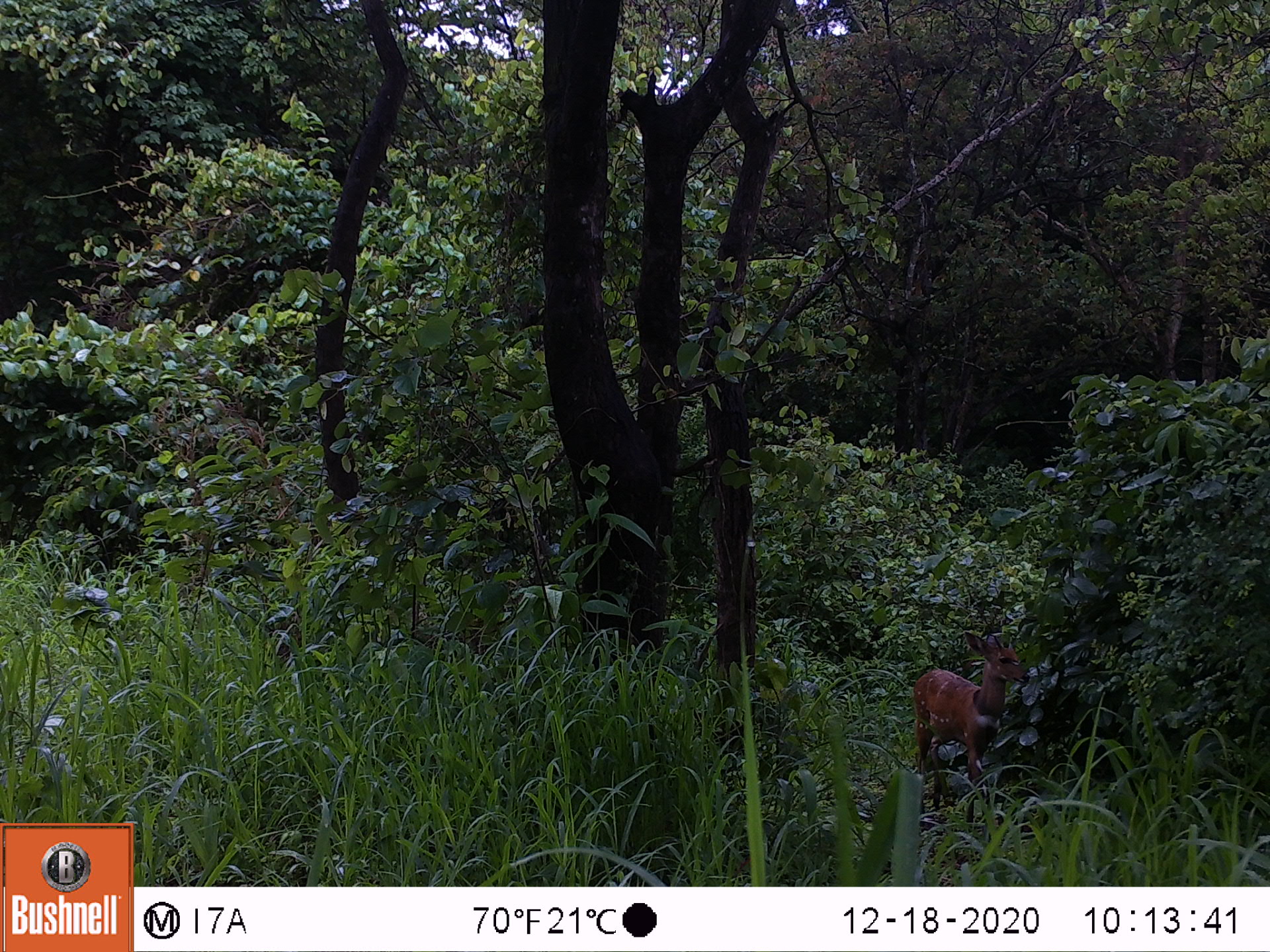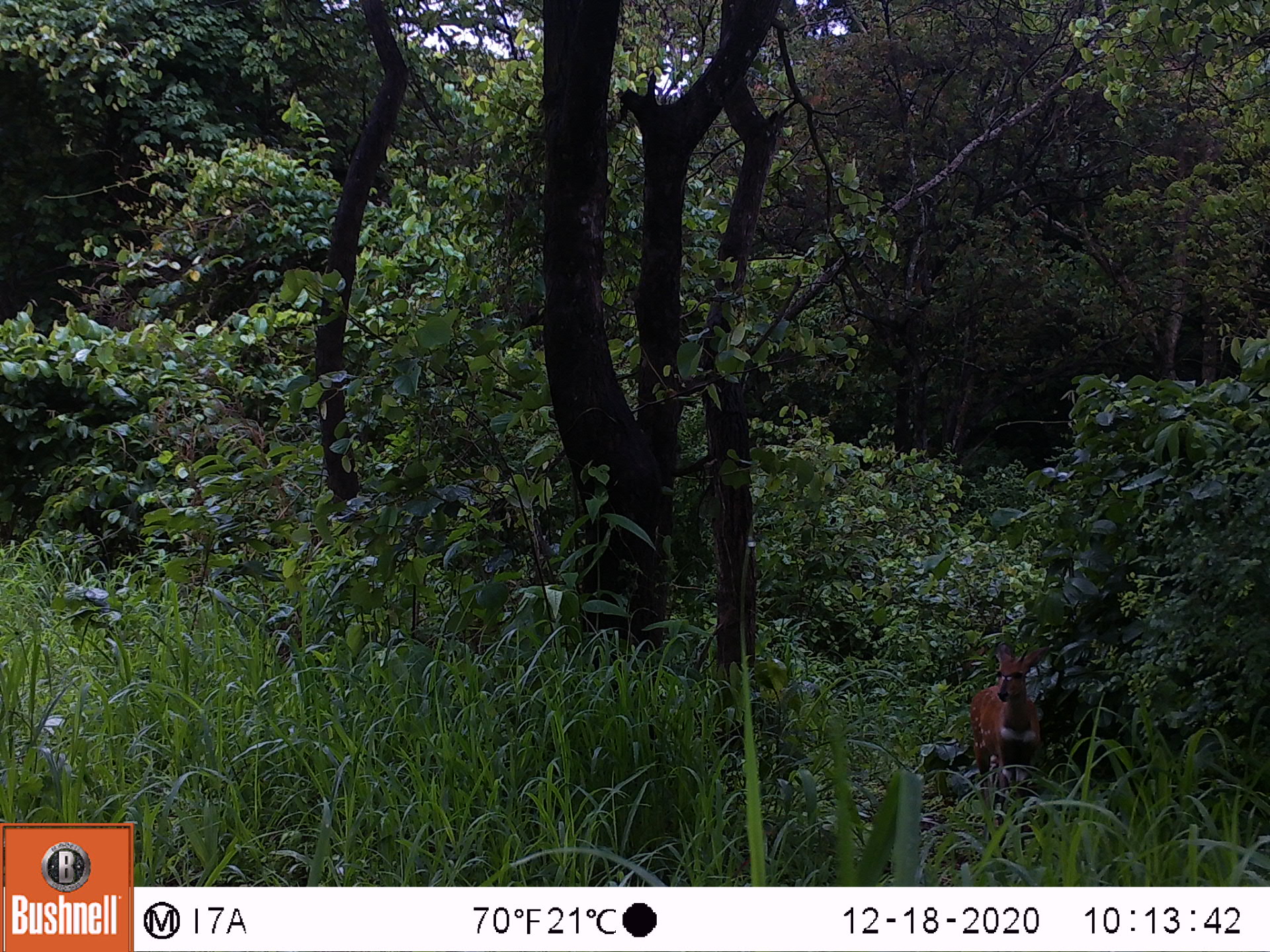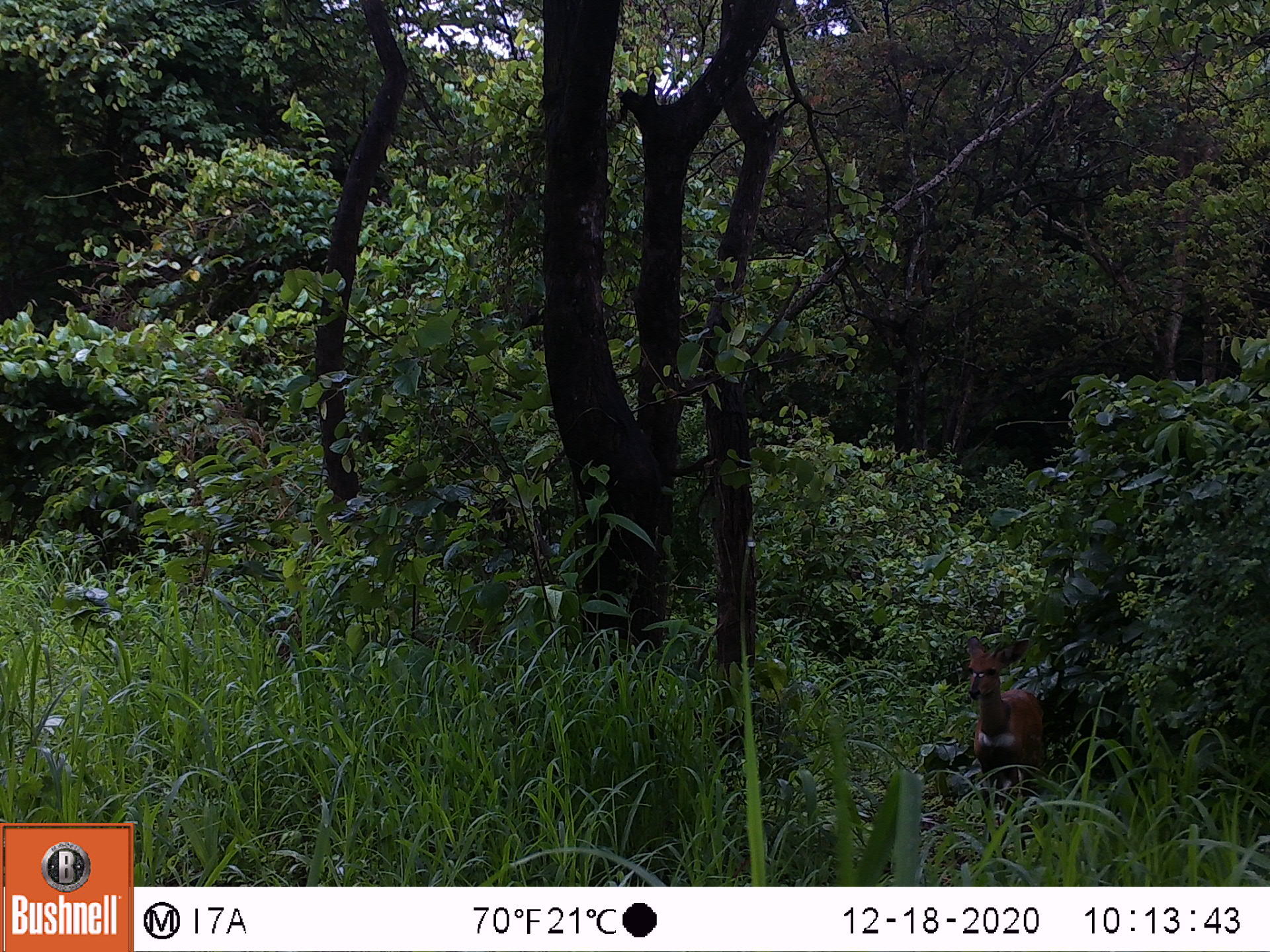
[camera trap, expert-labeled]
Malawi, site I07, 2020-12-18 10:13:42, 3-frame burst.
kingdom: Animalia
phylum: Chordata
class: Mammalia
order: Artiodactyla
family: Bovidae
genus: Tragelaphus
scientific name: Tragelaphus sylvaticus sylvaticus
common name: cape bushbuck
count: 1